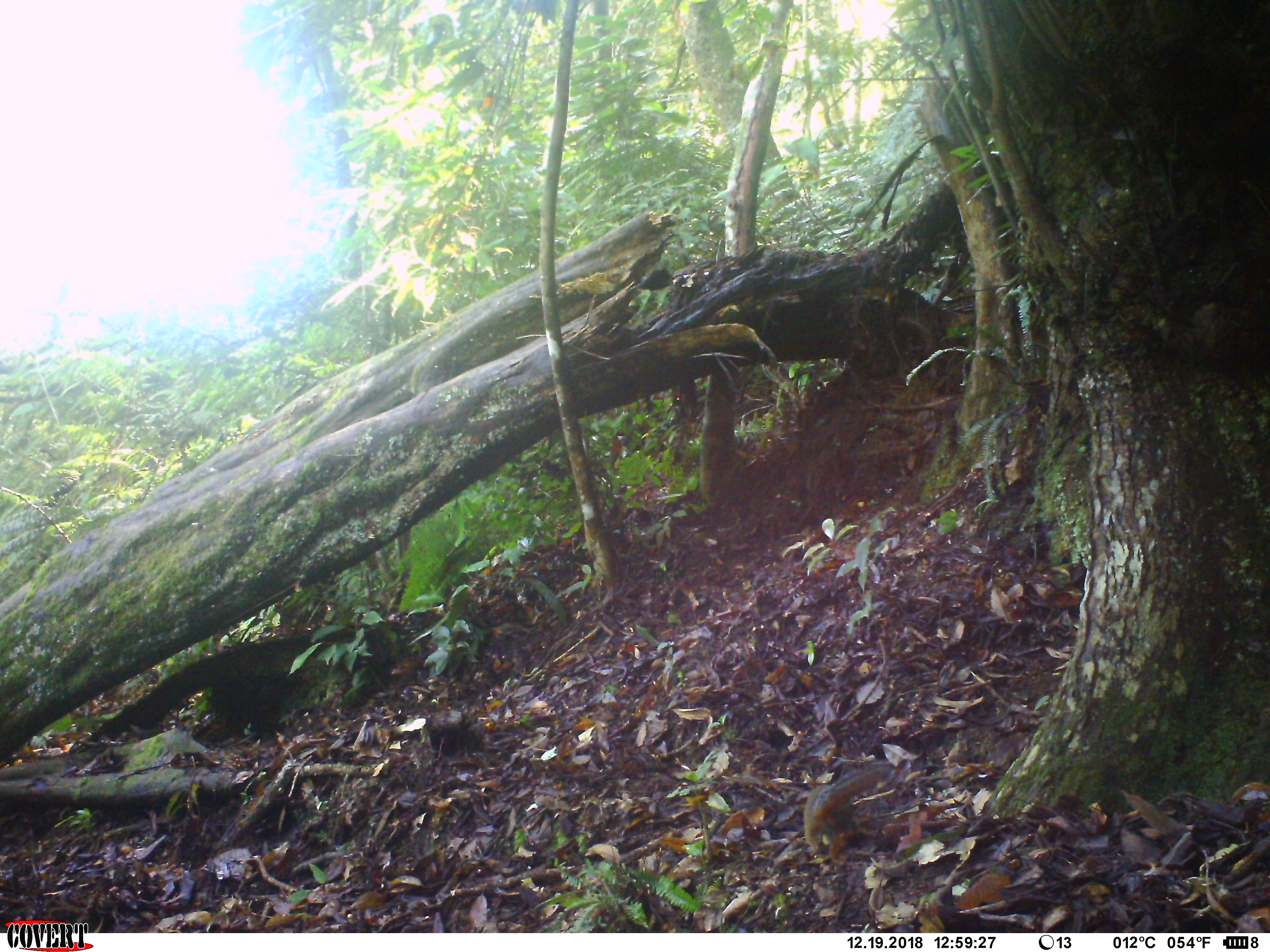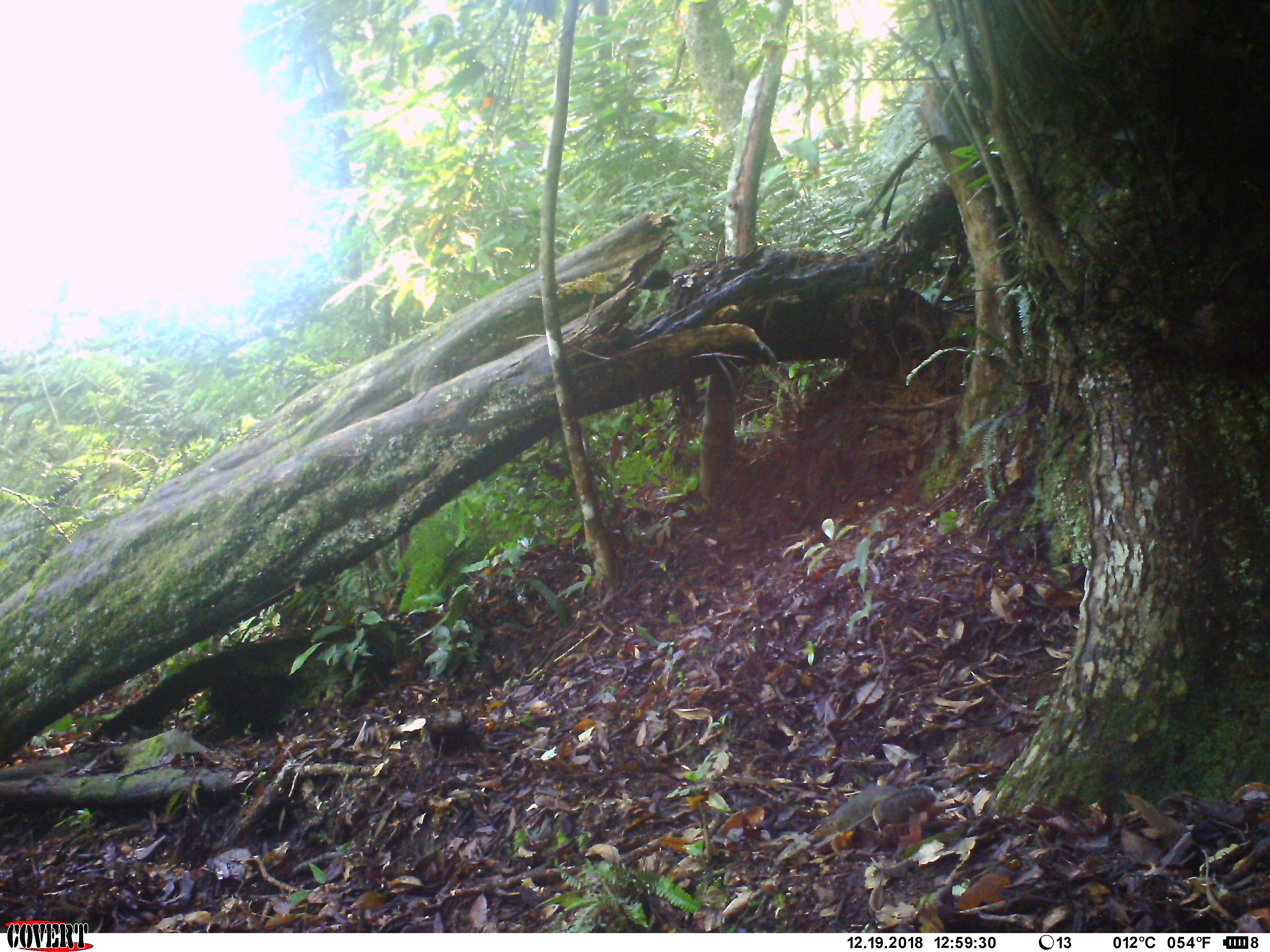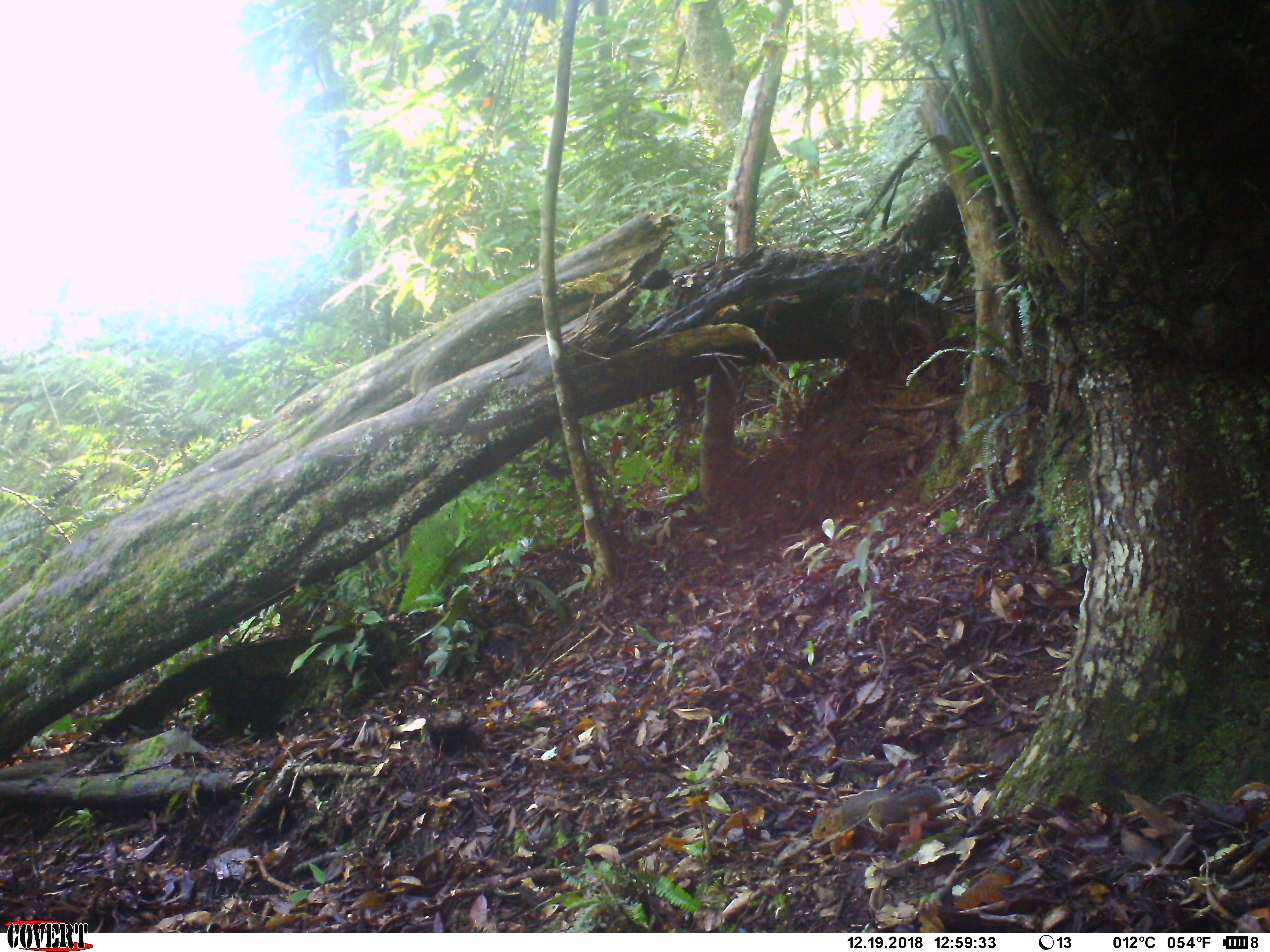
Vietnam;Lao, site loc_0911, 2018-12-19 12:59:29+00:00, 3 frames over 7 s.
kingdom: Animalia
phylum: Chordata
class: Mammalia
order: Rodentia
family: Sciuridae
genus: Dremomys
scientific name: Dremomys rufigenis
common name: red-cheeked squirrel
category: red cheeked squirrel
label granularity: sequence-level